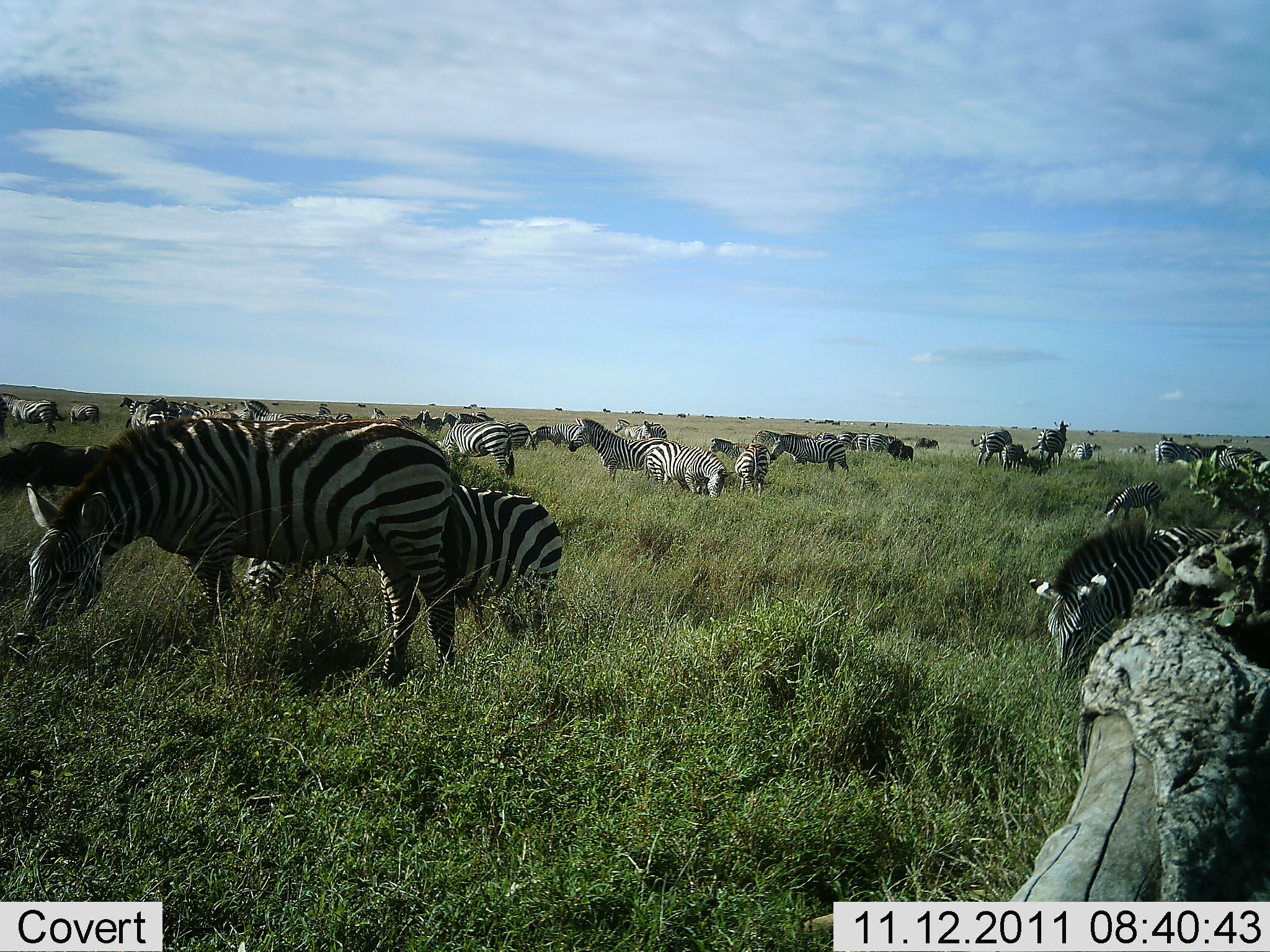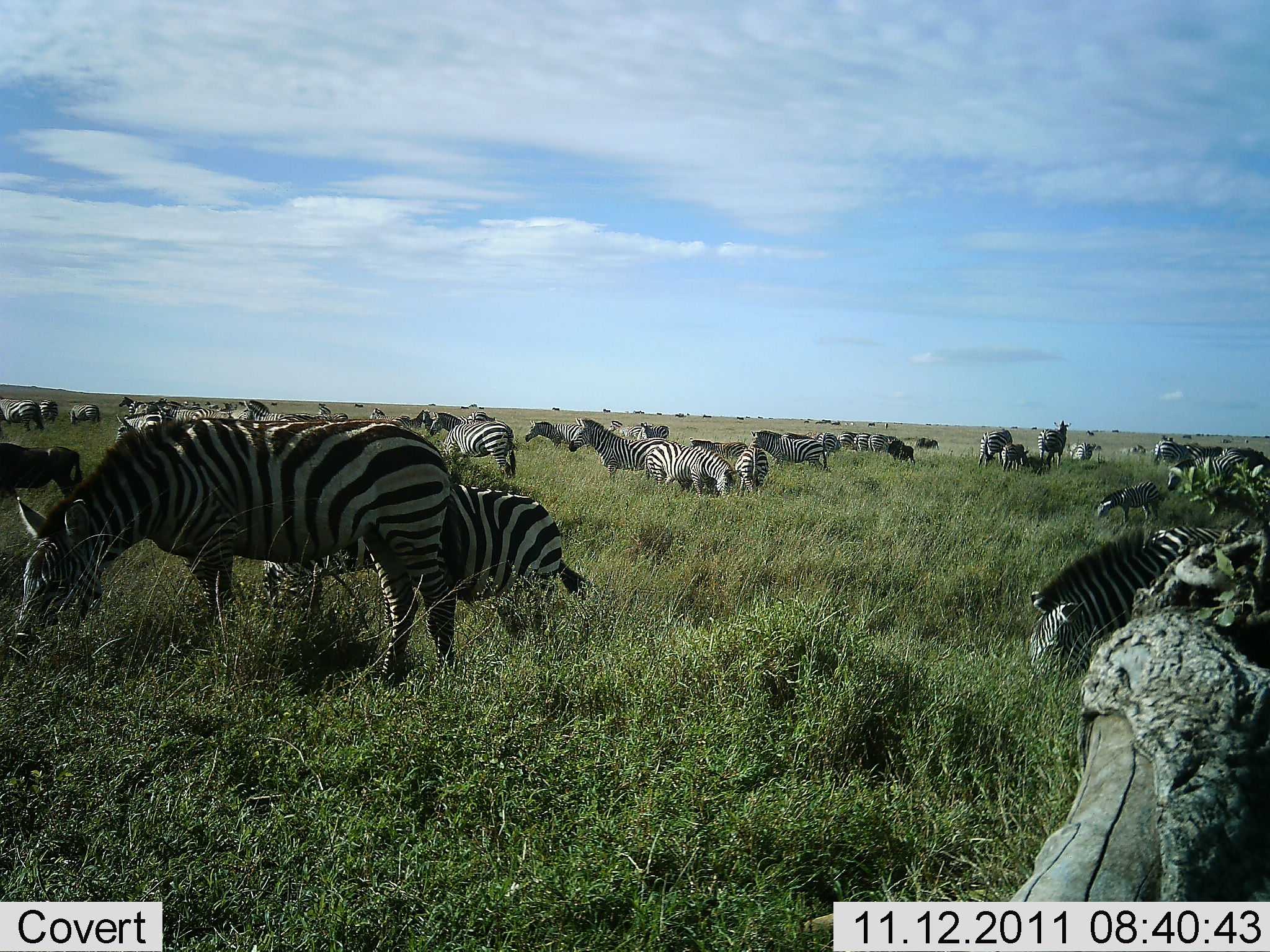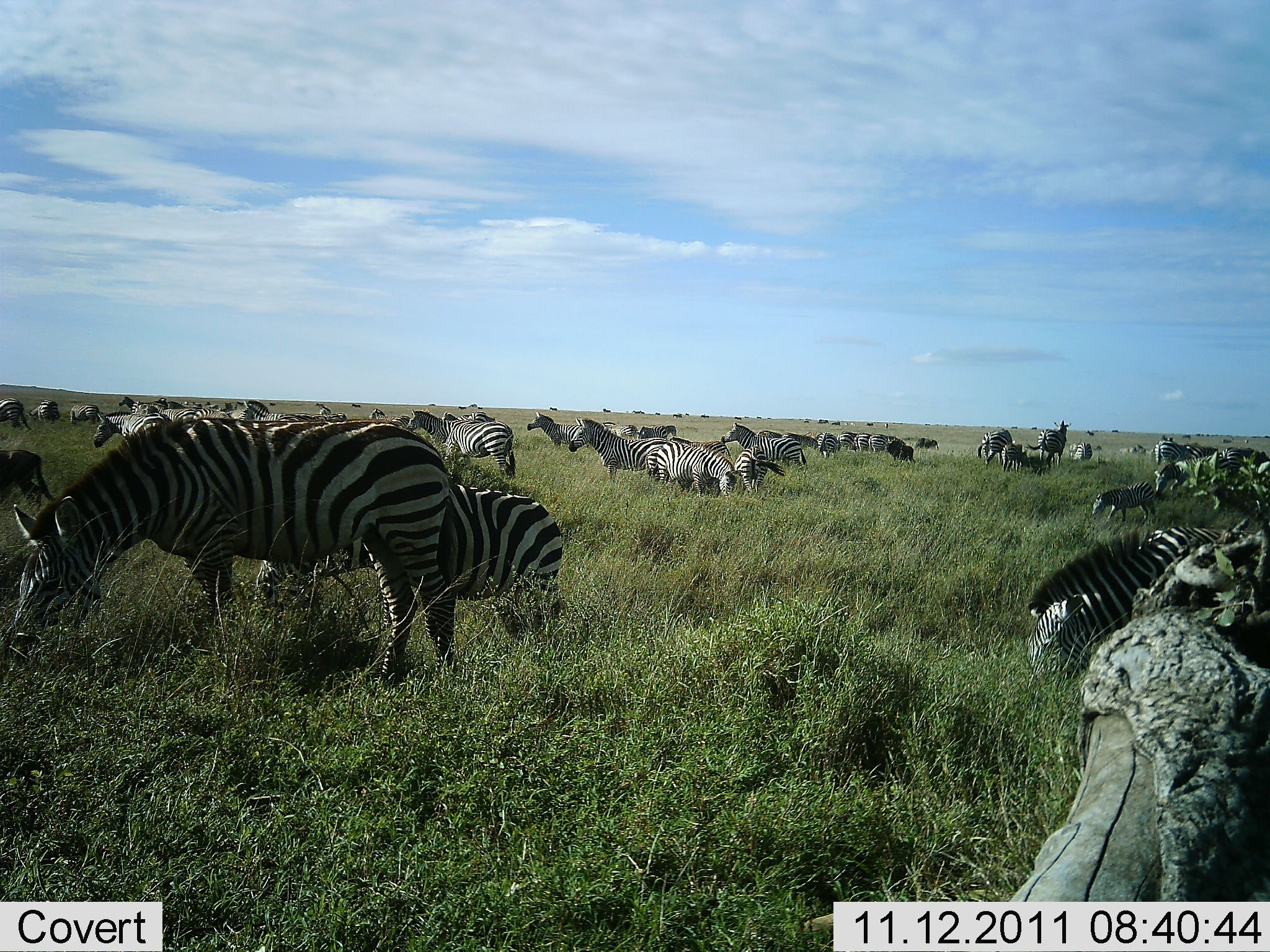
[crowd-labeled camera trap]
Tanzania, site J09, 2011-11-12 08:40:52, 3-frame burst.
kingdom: Animalia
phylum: Chordata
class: Mammalia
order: Perissodactyla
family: Equidae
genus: Equus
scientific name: Equus quagga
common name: plains zebra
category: zebra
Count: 11-50.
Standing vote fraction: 91%.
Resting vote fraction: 9%.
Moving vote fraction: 36%.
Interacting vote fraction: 9%.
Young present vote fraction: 9%.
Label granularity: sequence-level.